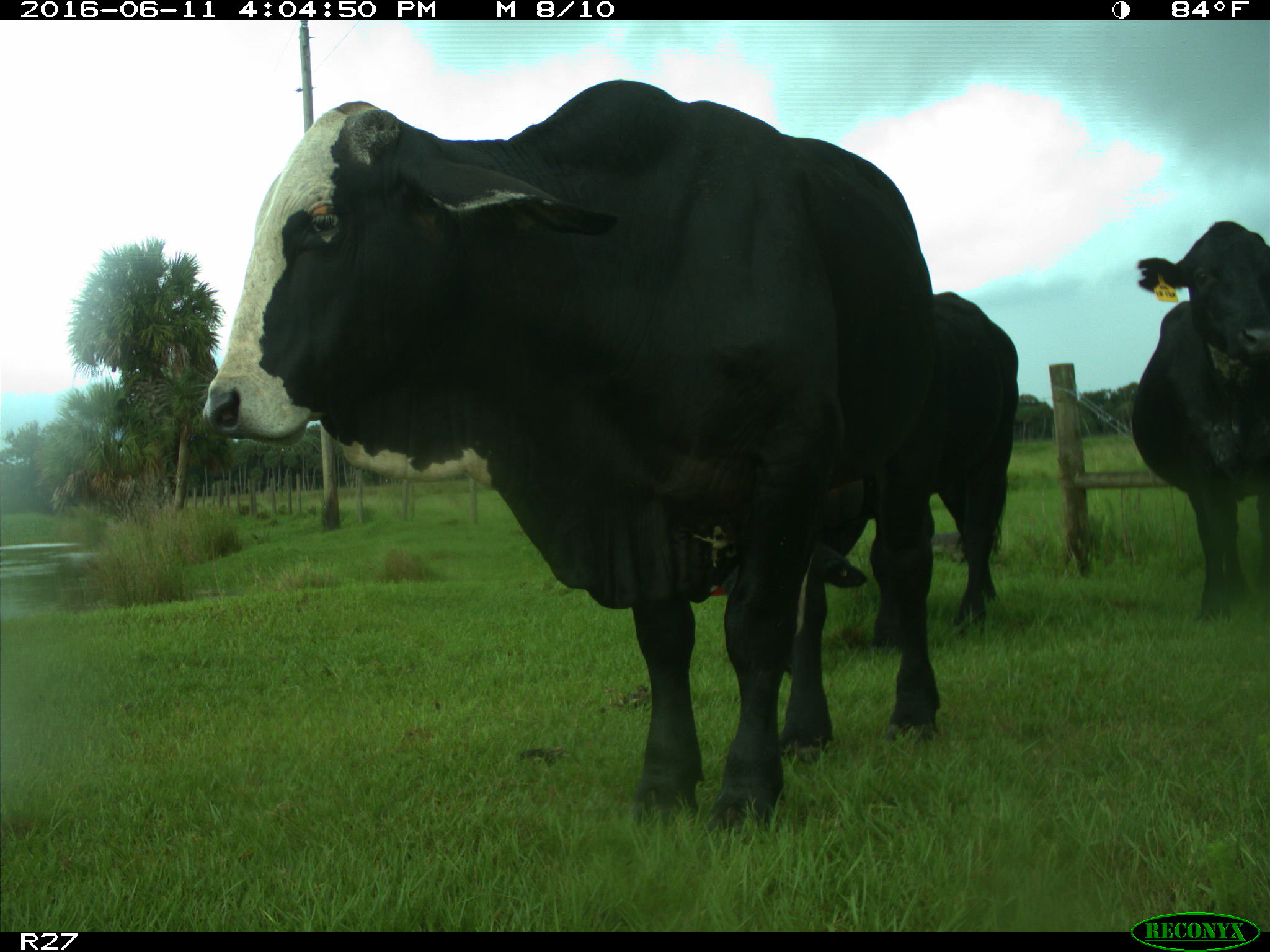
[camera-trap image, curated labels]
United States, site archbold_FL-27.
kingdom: Animalia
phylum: Chordata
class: Mammalia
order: Artiodactyla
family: Bovidae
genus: Bos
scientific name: Bos taurus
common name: domestic cow